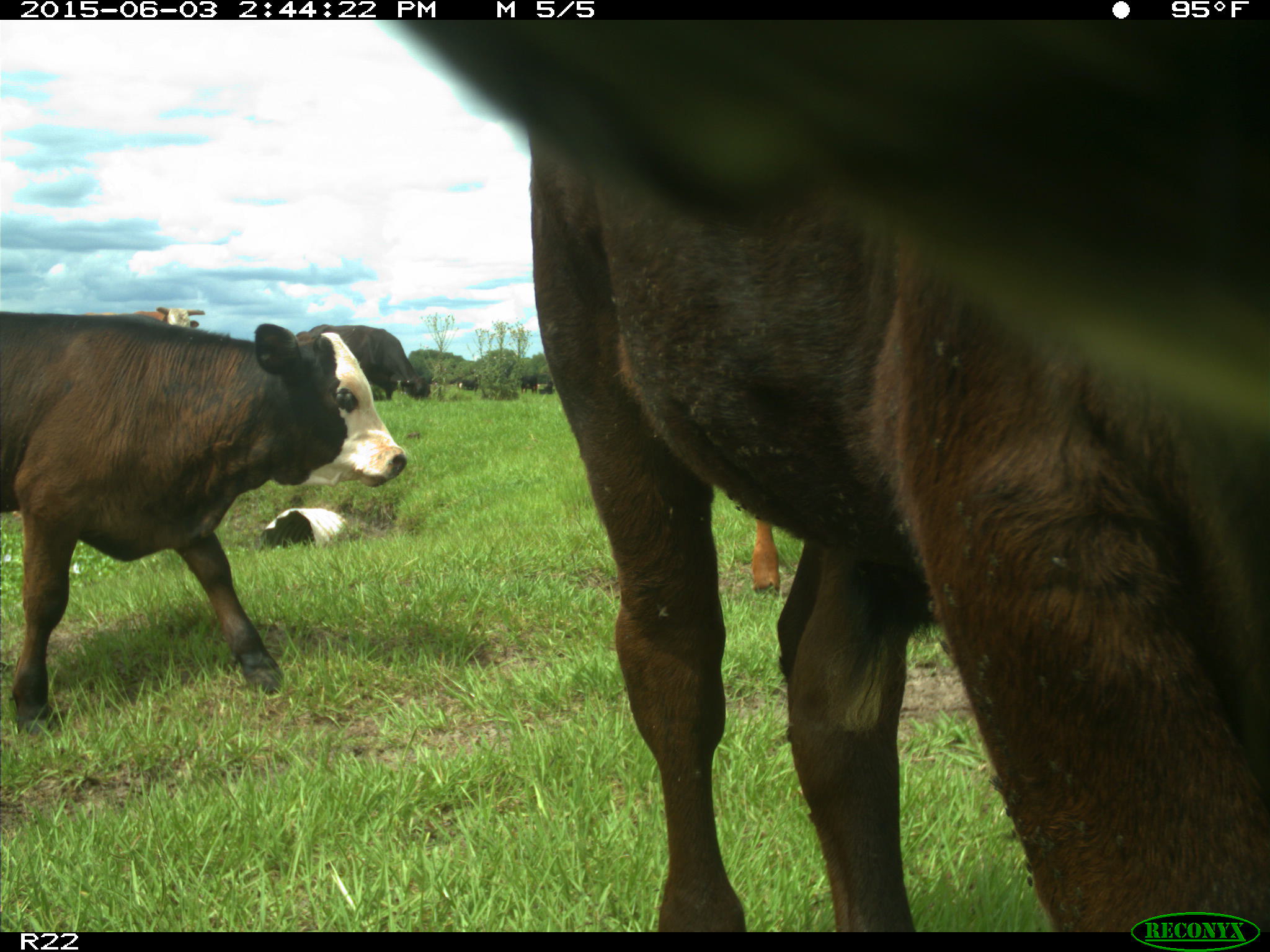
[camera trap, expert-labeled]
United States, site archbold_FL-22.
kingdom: Animalia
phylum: Chordata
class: Mammalia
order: Artiodactyla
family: Bovidae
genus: Bos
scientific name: Bos taurus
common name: domestic cow